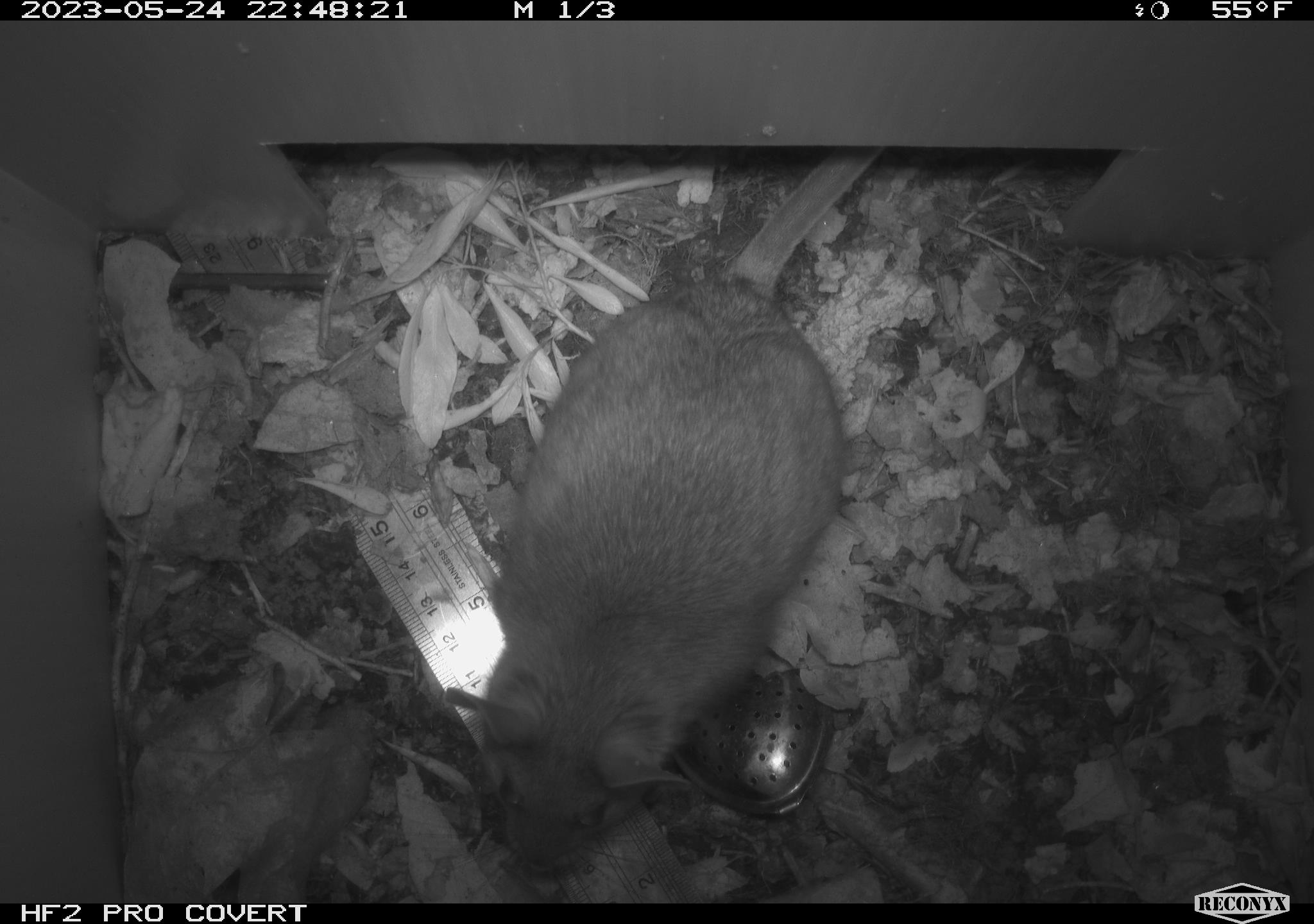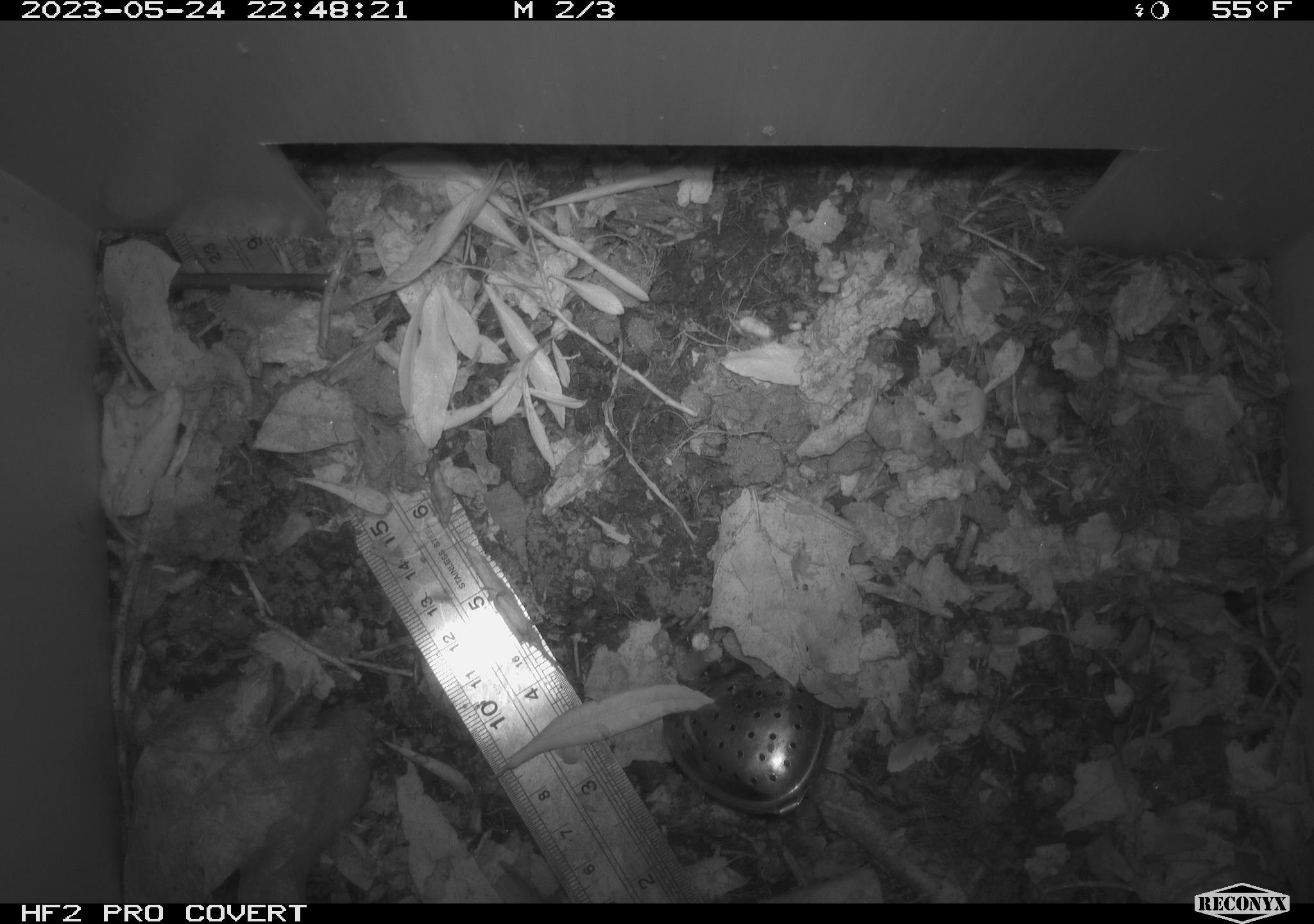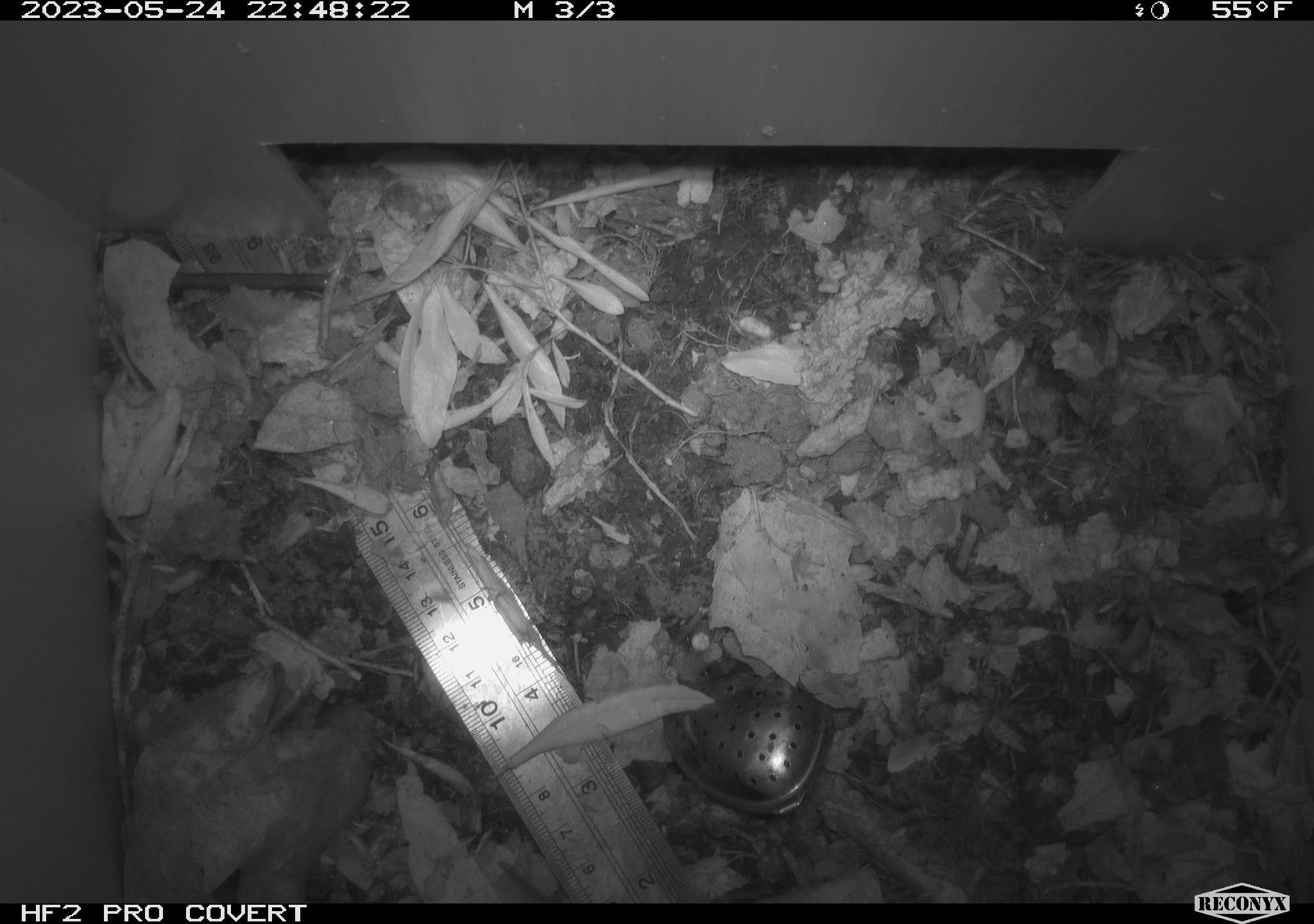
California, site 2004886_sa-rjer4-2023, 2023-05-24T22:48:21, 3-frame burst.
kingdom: Animalia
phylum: Chordata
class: Mammalia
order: Rodentia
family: Cricetidae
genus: Neotoma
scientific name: Neotoma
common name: pack rat or woodrat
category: neotoma species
Neotoma species (pack rat or woodrat) (Neotoma).